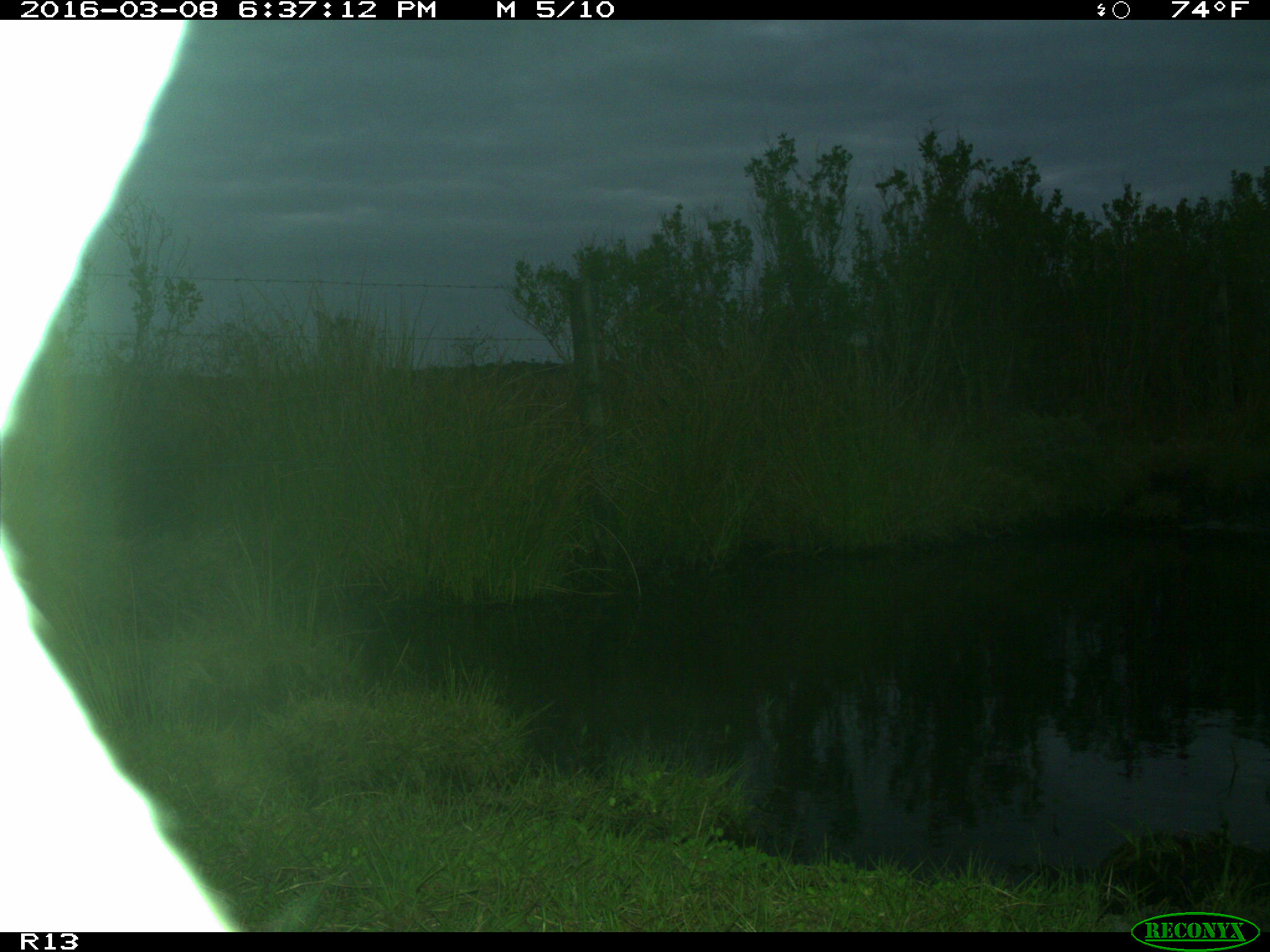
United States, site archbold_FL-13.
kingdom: Animalia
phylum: Chordata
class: Mammalia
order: Artiodactyla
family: Bovidae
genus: Bos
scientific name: Bos taurus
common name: domestic cow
Bos taurus (domestic cow).